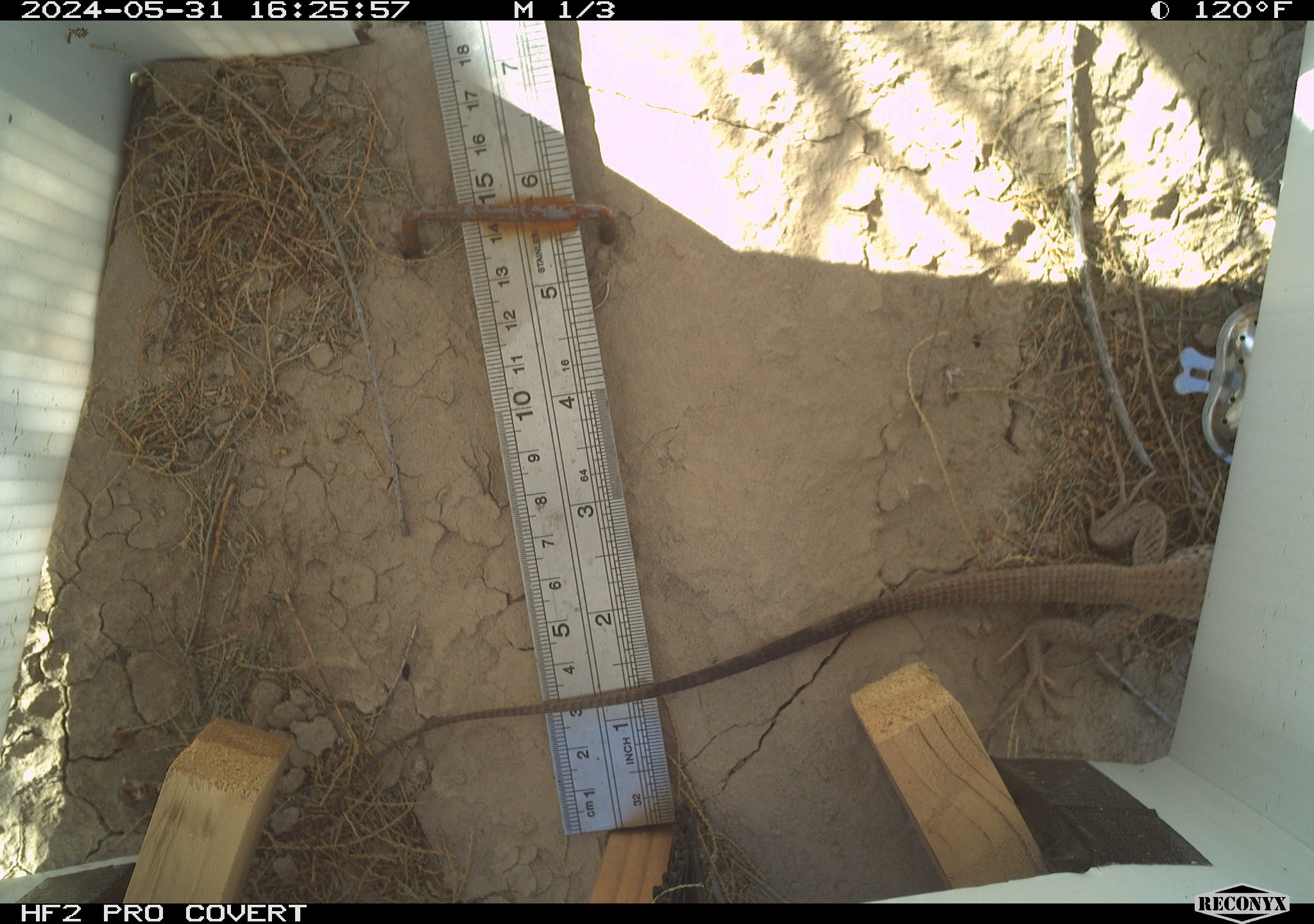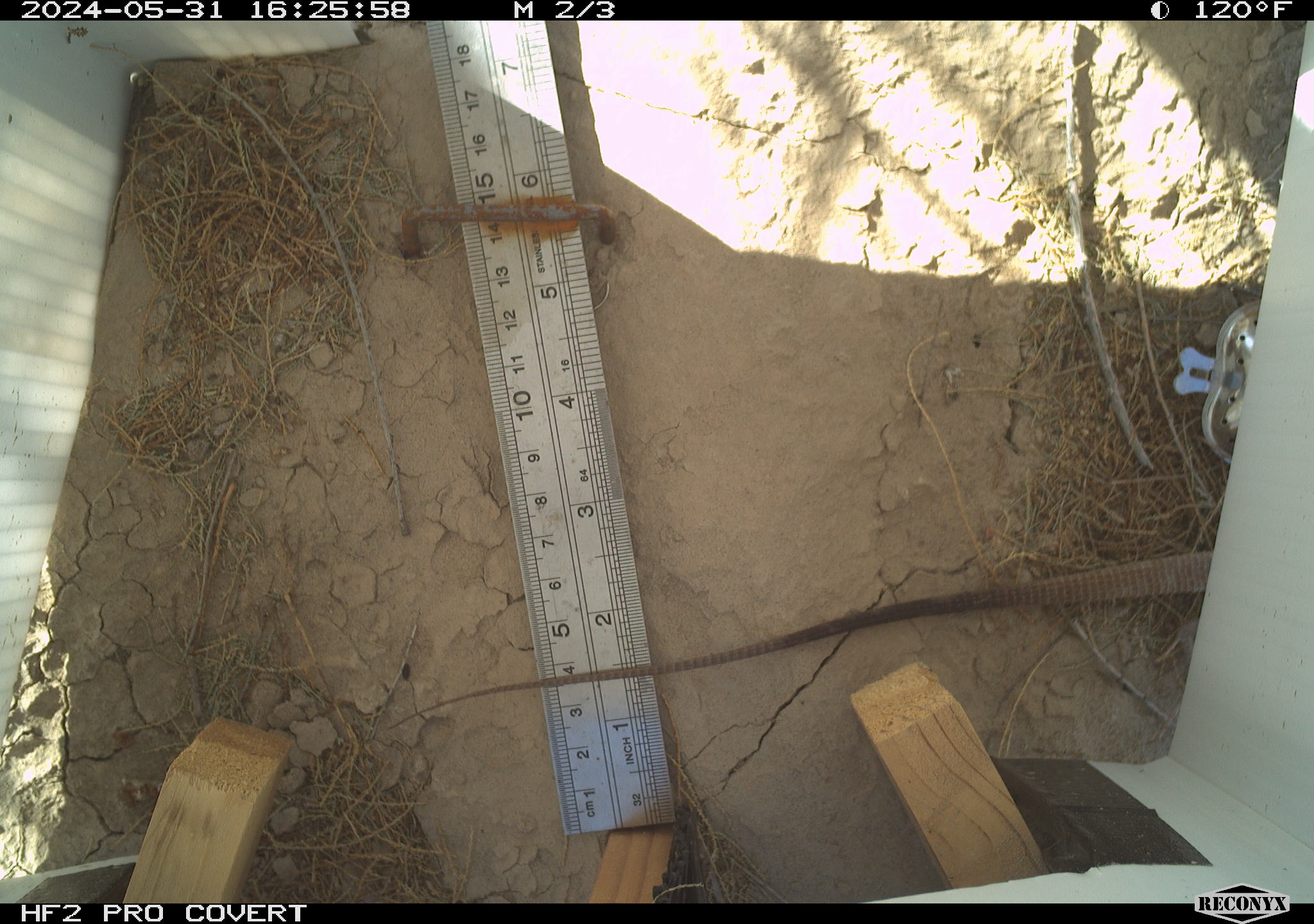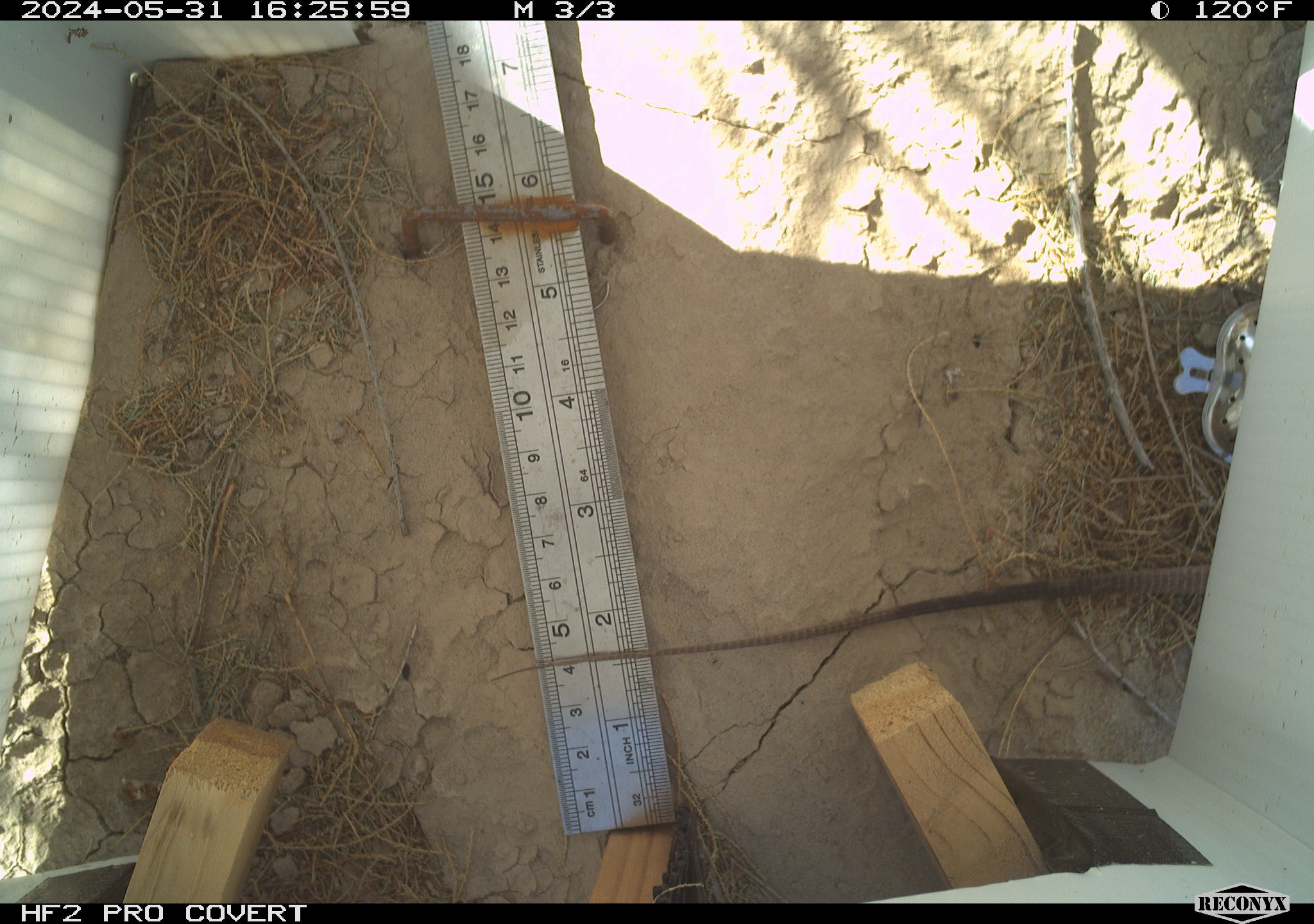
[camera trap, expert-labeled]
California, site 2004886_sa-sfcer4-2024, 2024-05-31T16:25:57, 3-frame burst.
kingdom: Animalia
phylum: Chordata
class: Reptilia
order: Squamata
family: Teiidae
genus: Aspidoscelis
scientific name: Aspidoscelis tigris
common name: western whiptail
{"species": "western whiptail (Aspidoscelis tigris)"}